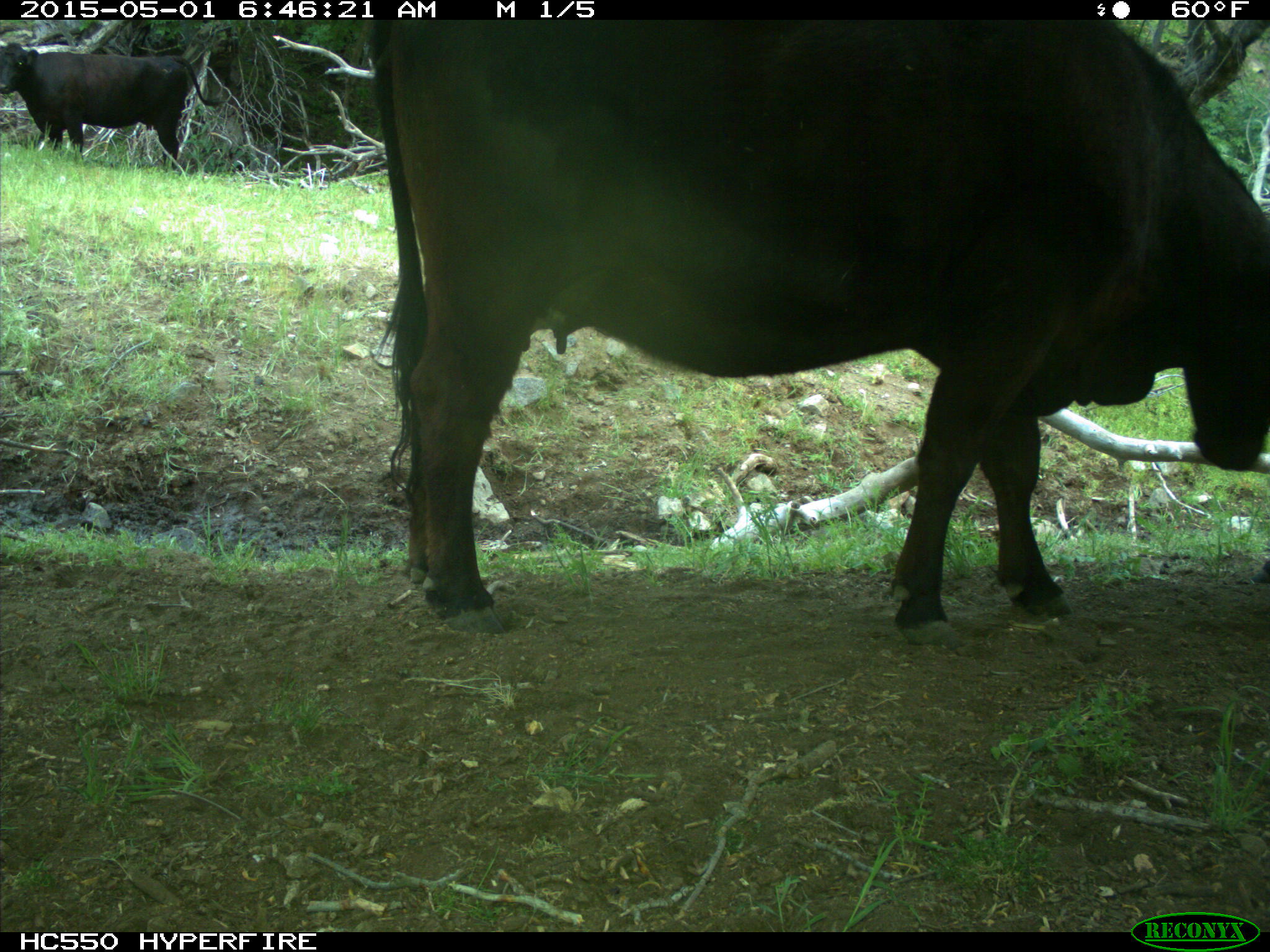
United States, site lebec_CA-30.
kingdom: Animalia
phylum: Chordata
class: Mammalia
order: Artiodactyla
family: Bovidae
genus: Bos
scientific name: Bos taurus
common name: domestic cow